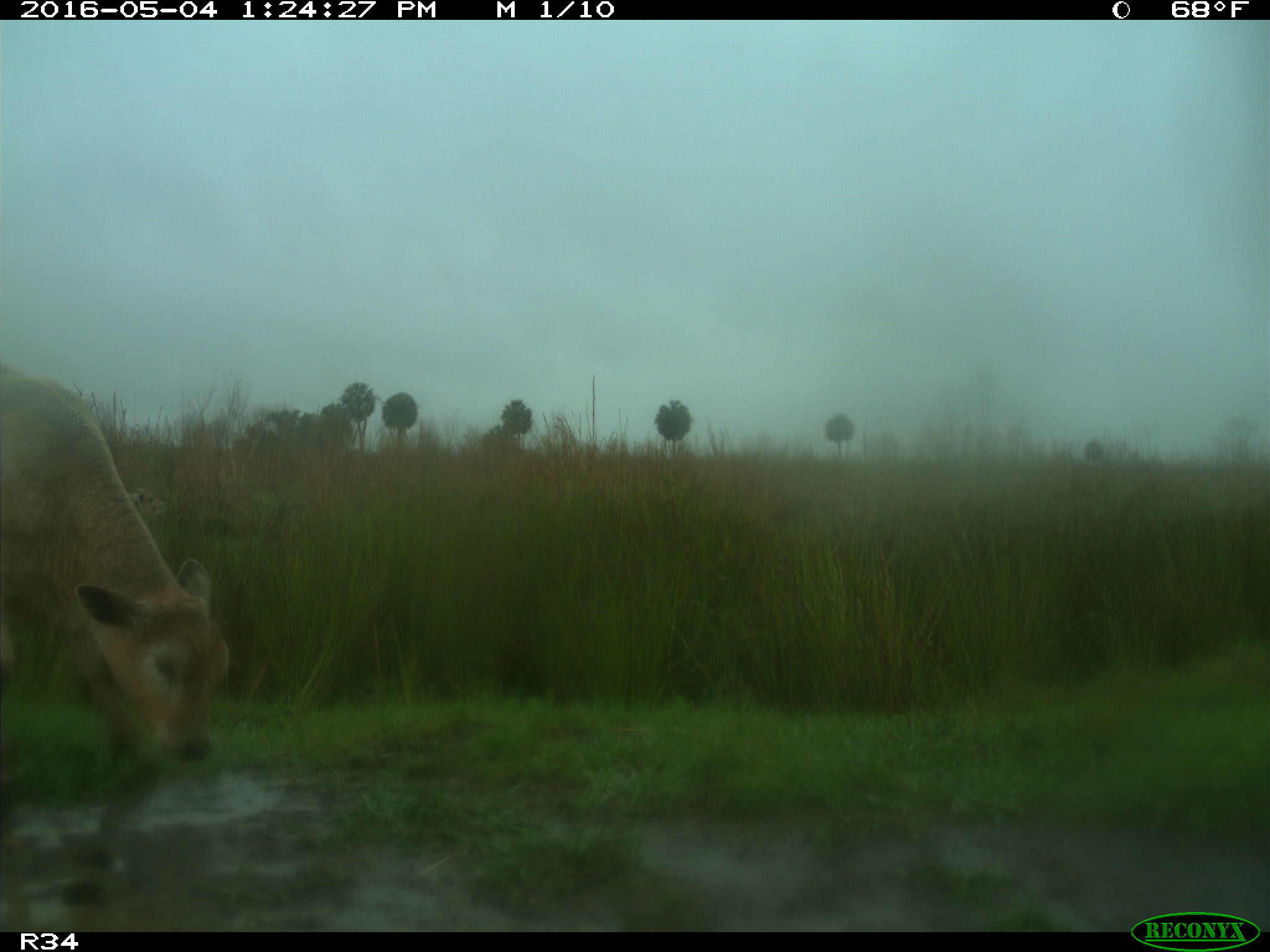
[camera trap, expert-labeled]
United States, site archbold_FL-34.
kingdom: Animalia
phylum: Chordata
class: Mammalia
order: Artiodactyla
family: Bovidae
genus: Bos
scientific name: Bos taurus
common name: domestic cow